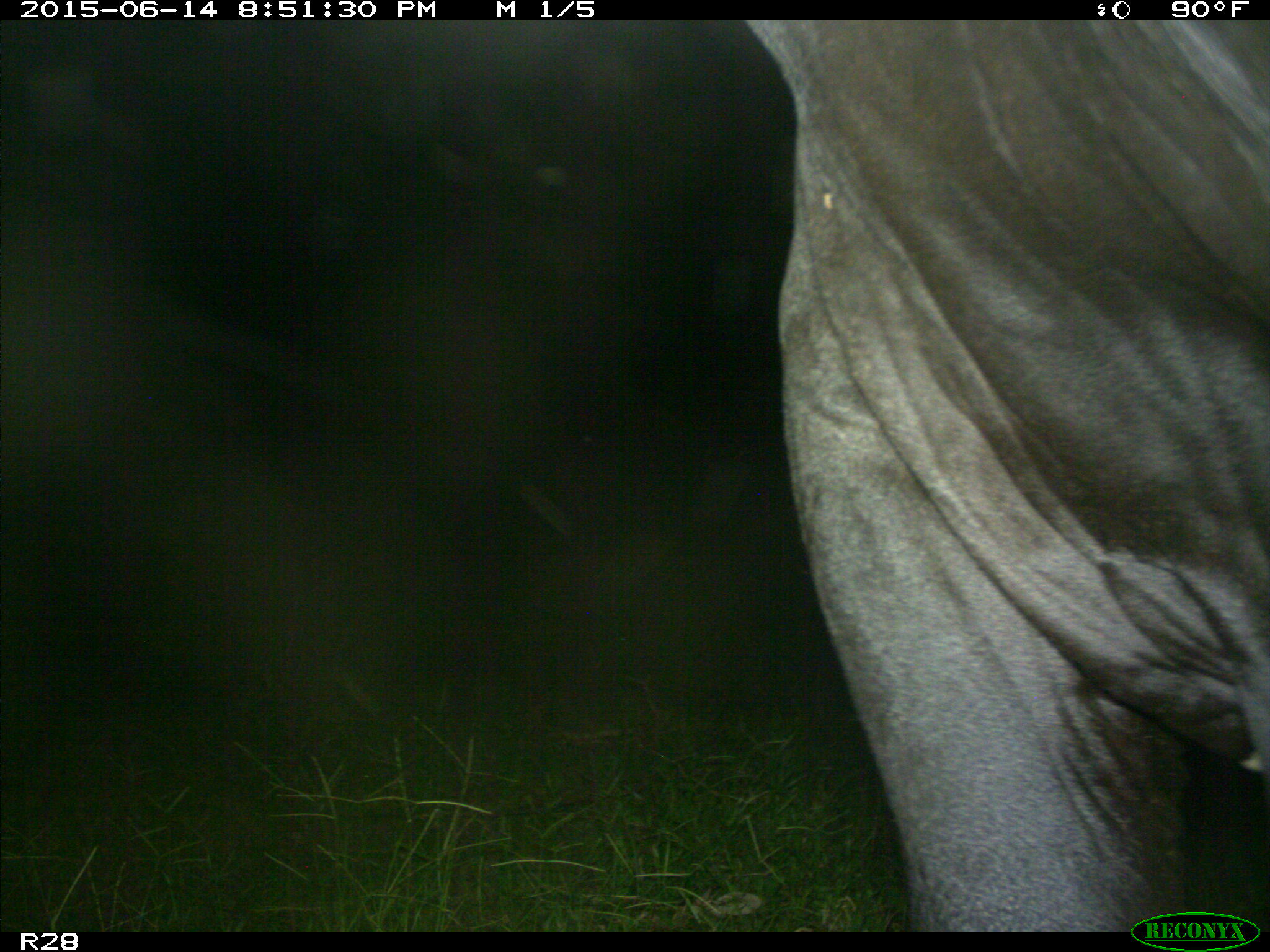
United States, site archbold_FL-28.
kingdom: Animalia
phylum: Chordata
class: Mammalia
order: Artiodactyla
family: Bovidae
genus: Bos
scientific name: Bos taurus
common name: domestic cow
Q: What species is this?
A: Bos taurus (domestic cow).